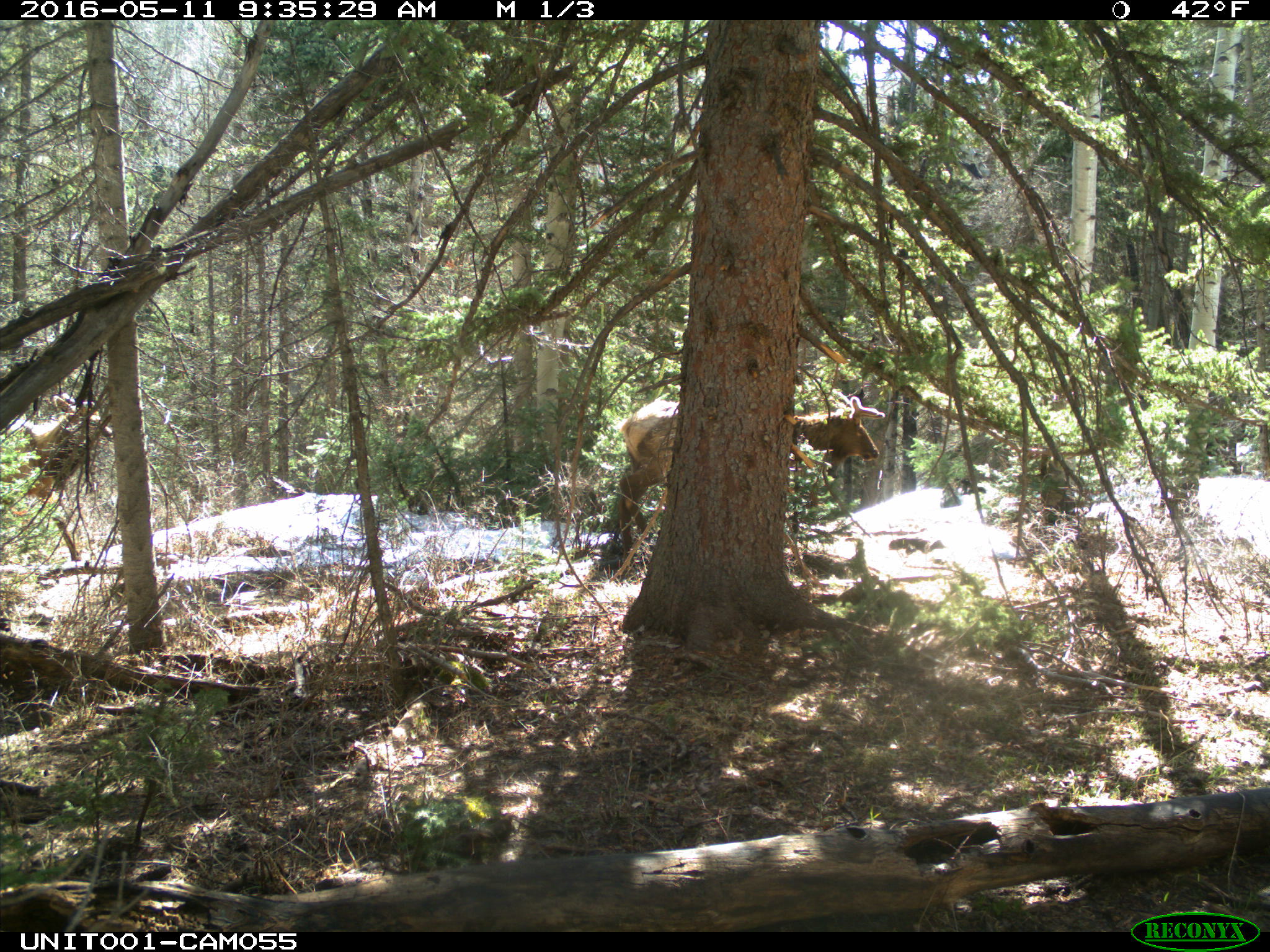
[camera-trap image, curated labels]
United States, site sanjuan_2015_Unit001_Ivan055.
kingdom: Animalia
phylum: Chordata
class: Mammalia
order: Artiodactyla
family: Cervidae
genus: Cervus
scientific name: Cervus elaphus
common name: red deer